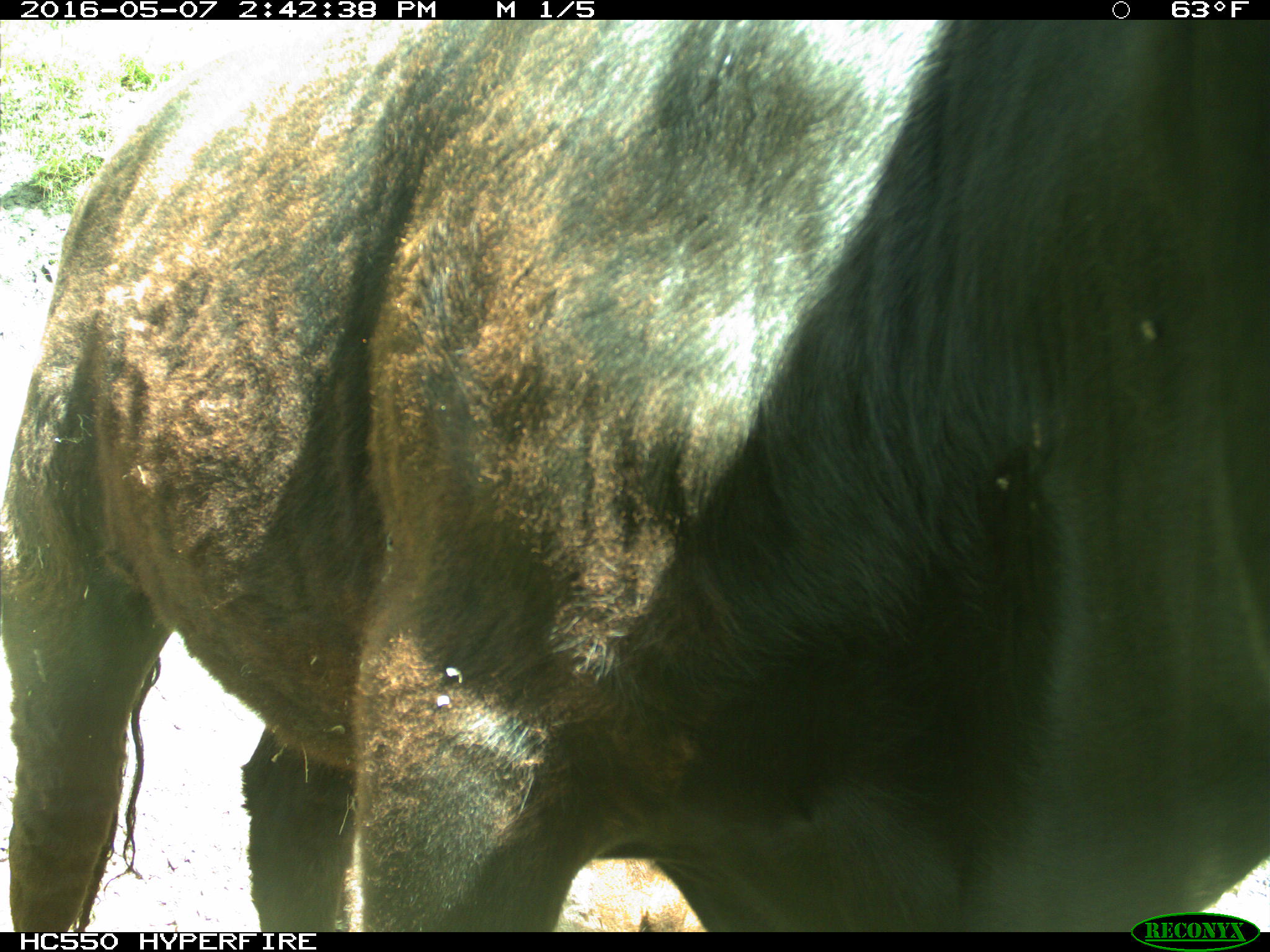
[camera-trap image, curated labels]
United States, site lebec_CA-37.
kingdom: Animalia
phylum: Chordata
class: Mammalia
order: Artiodactyla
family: Bovidae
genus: Bos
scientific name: Bos taurus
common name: domestic cow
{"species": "Bos taurus (domestic cow)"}